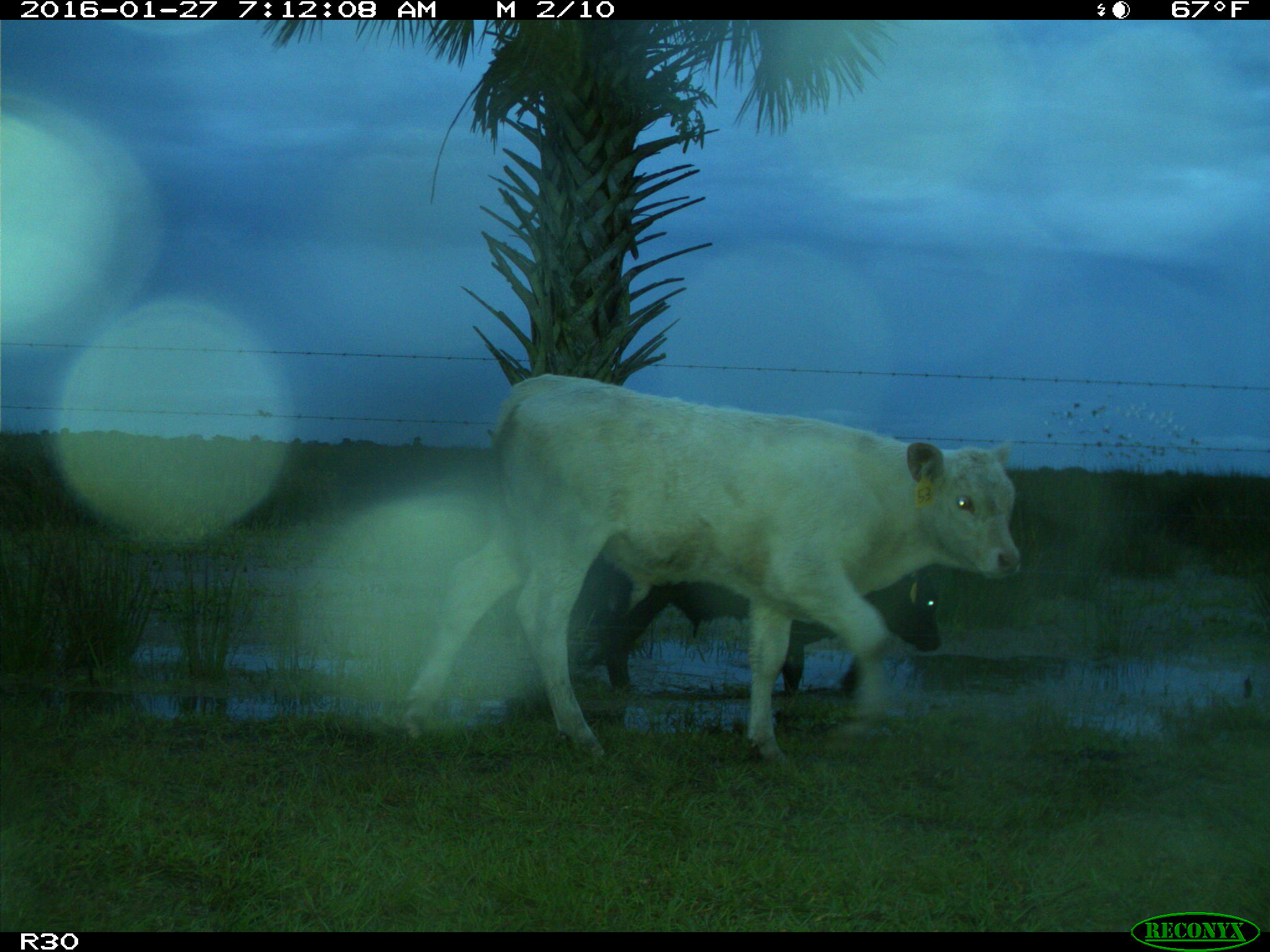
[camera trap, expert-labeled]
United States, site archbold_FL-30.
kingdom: Animalia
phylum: Chordata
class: Mammalia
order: Artiodactyla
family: Bovidae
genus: Bos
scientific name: Bos taurus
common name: domestic cow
Bos taurus (domestic cow).